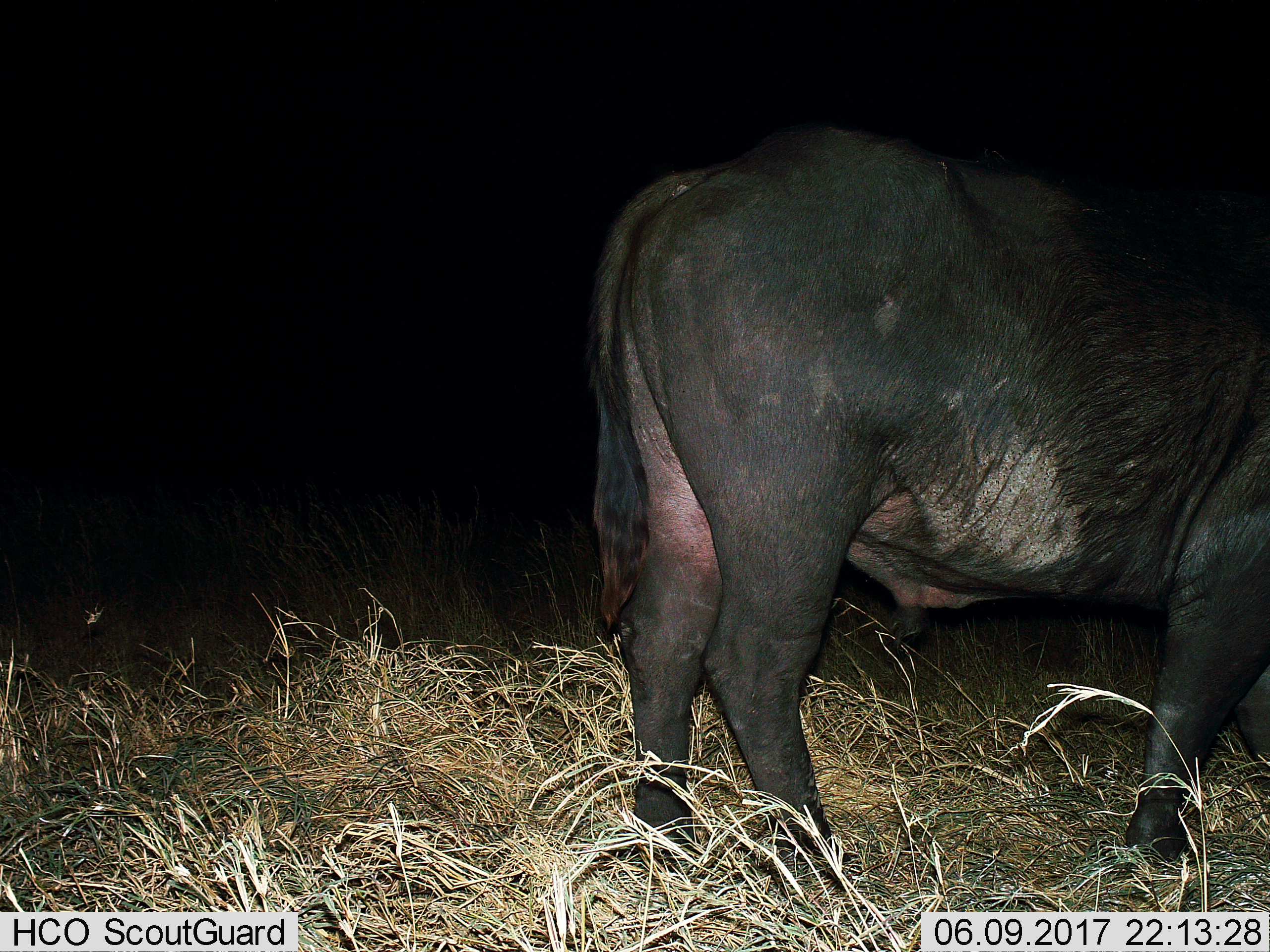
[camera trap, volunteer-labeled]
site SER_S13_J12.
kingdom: Animalia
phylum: Chordata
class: Mammalia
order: Artiodactyla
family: Bovidae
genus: Syncerus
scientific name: Syncerus caffer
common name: african buffalo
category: buffalo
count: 1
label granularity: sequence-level